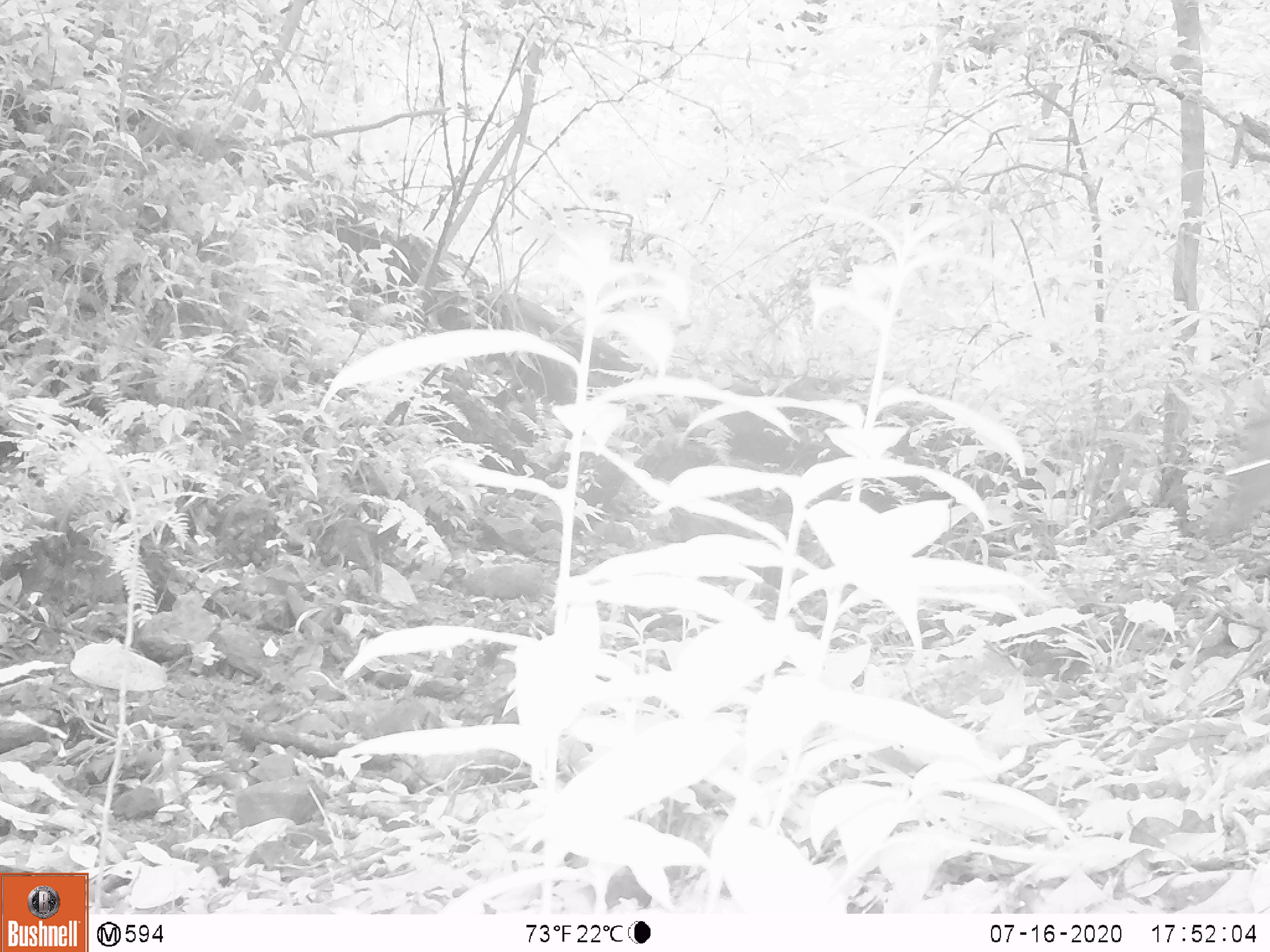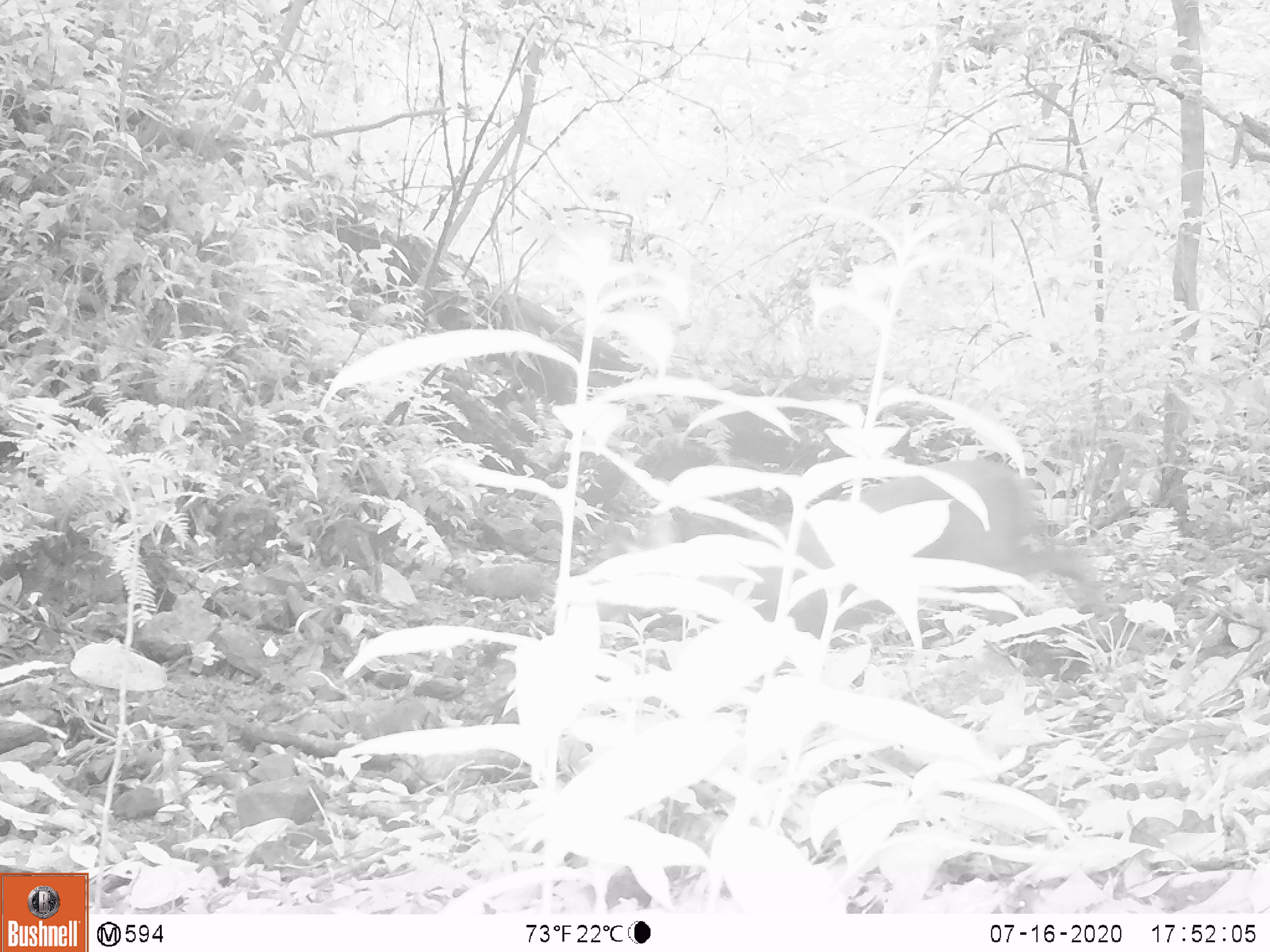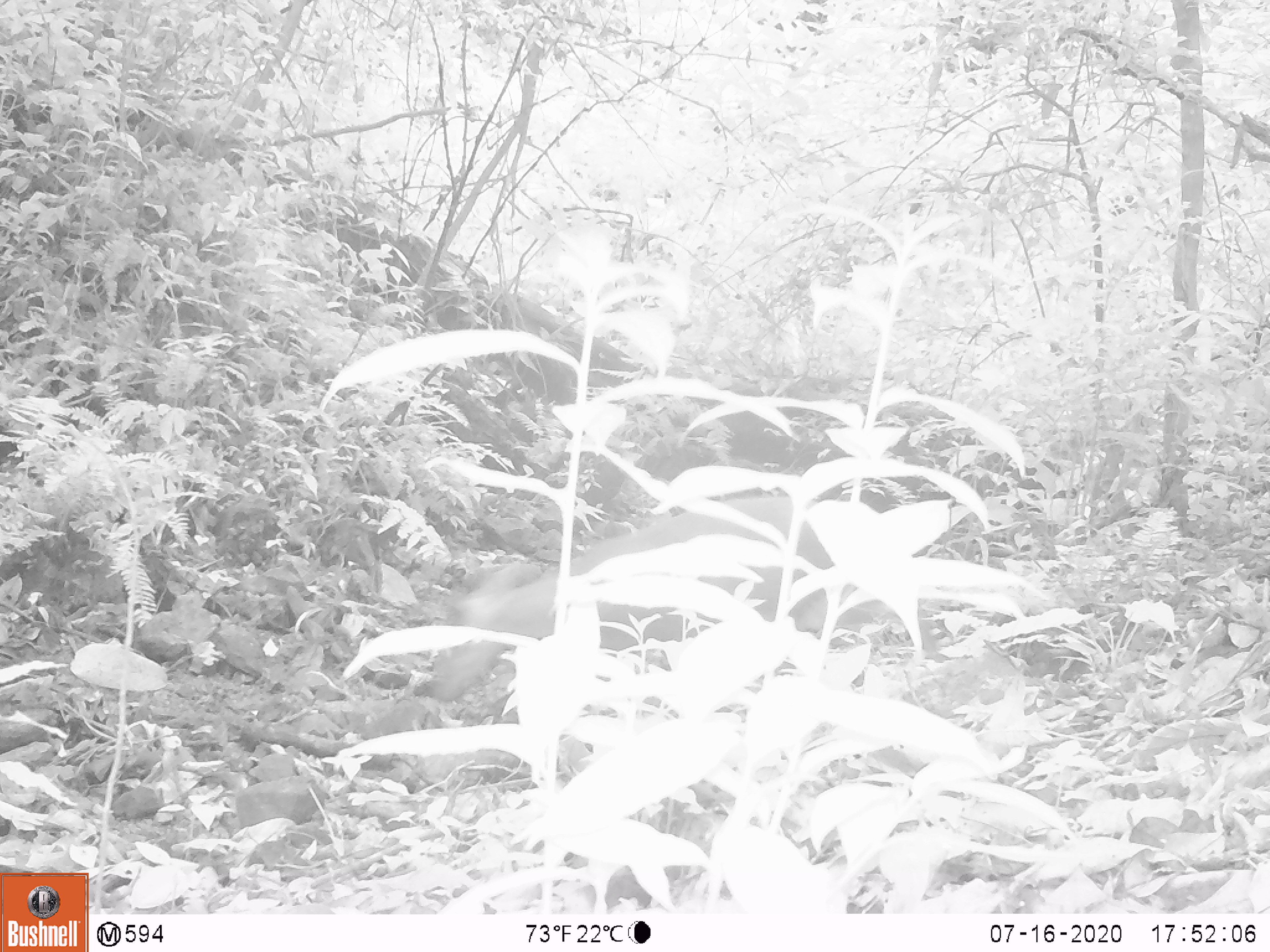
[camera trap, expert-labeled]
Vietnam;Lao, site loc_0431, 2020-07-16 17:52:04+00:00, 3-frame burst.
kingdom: Animalia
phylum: Chordata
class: Mammalia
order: Artiodactyla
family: Cervidae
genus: Muntiacus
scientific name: Muntiacus rooseveltorum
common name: roosevelt's muntjac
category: roosevelts muntjac group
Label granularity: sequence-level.